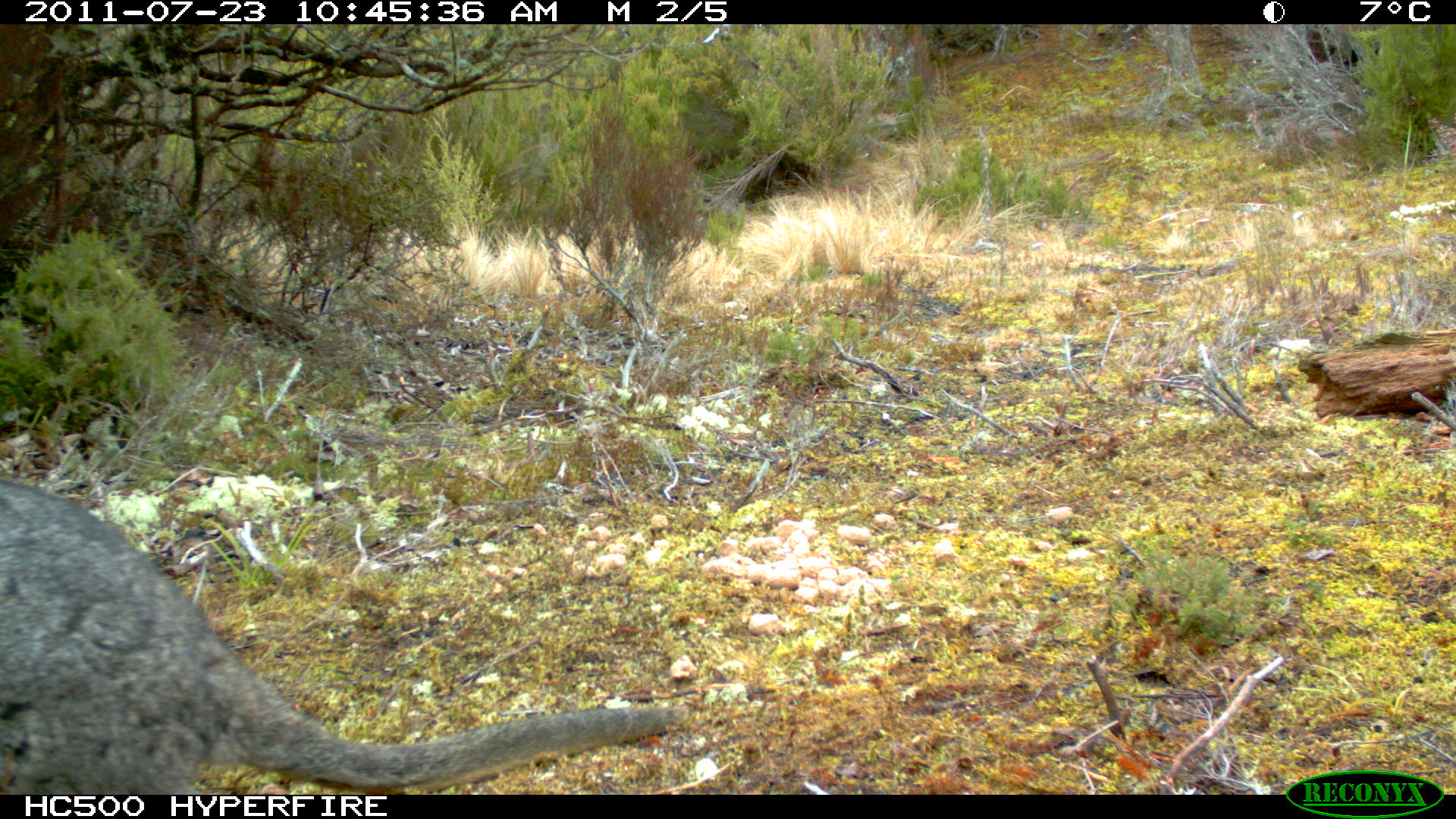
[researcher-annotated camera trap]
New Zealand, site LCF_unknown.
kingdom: Animalia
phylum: Chordata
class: Mammalia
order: Diprotodontia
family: Macropodidae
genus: Notamacropus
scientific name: Notamacropus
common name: wallaby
Wallaby (Notamacropus).